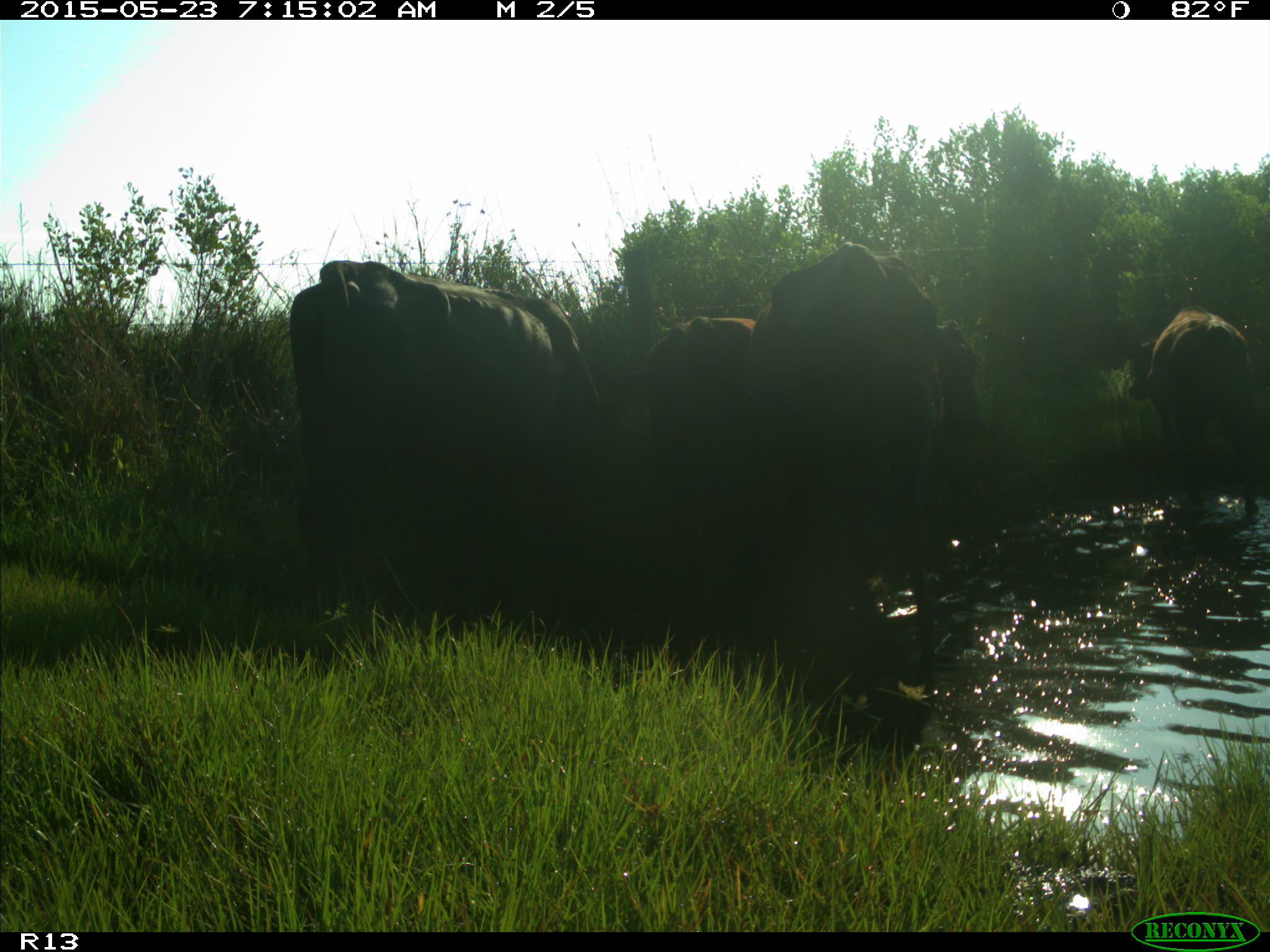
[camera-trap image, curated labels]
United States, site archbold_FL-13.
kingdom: Animalia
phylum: Chordata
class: Mammalia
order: Artiodactyla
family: Bovidae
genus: Bos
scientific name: Bos taurus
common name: domestic cow